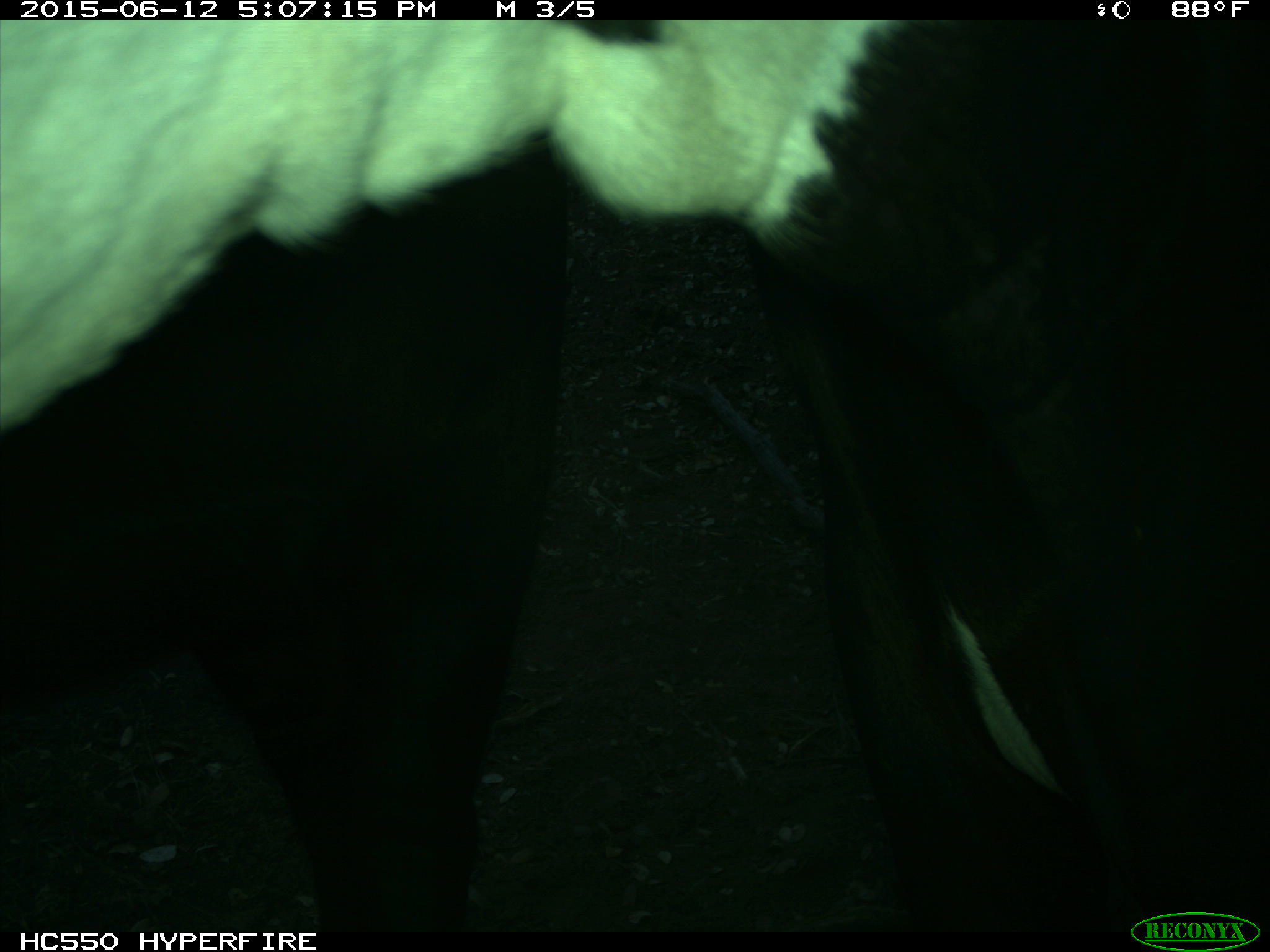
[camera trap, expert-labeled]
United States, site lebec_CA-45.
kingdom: Animalia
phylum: Chordata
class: Mammalia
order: Artiodactyla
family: Bovidae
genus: Bos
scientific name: Bos taurus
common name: domestic cow